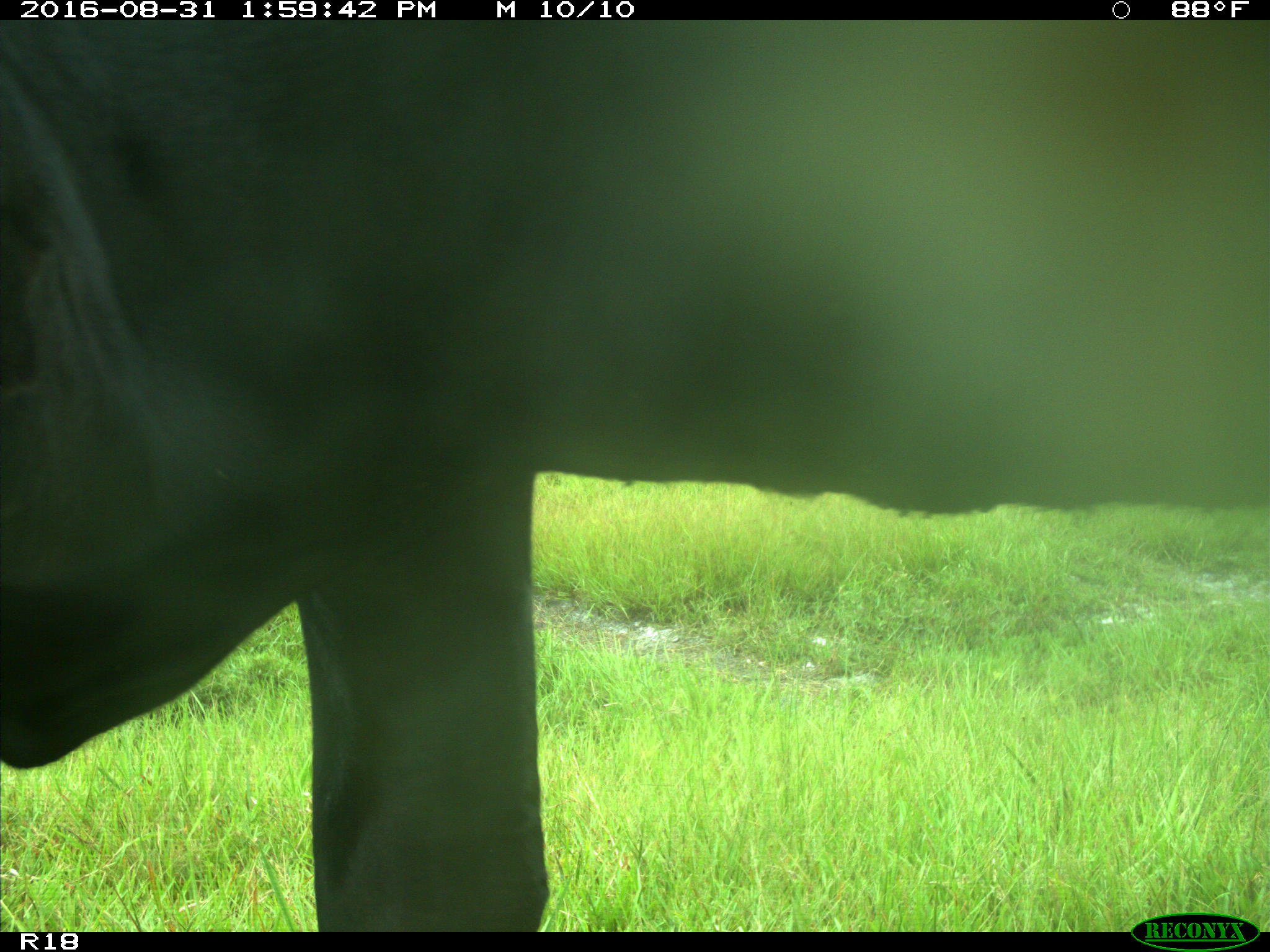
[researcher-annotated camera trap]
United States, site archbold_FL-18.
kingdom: Animalia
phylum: Chordata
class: Mammalia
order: Artiodactyla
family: Bovidae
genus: Bos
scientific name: Bos taurus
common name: domestic cow